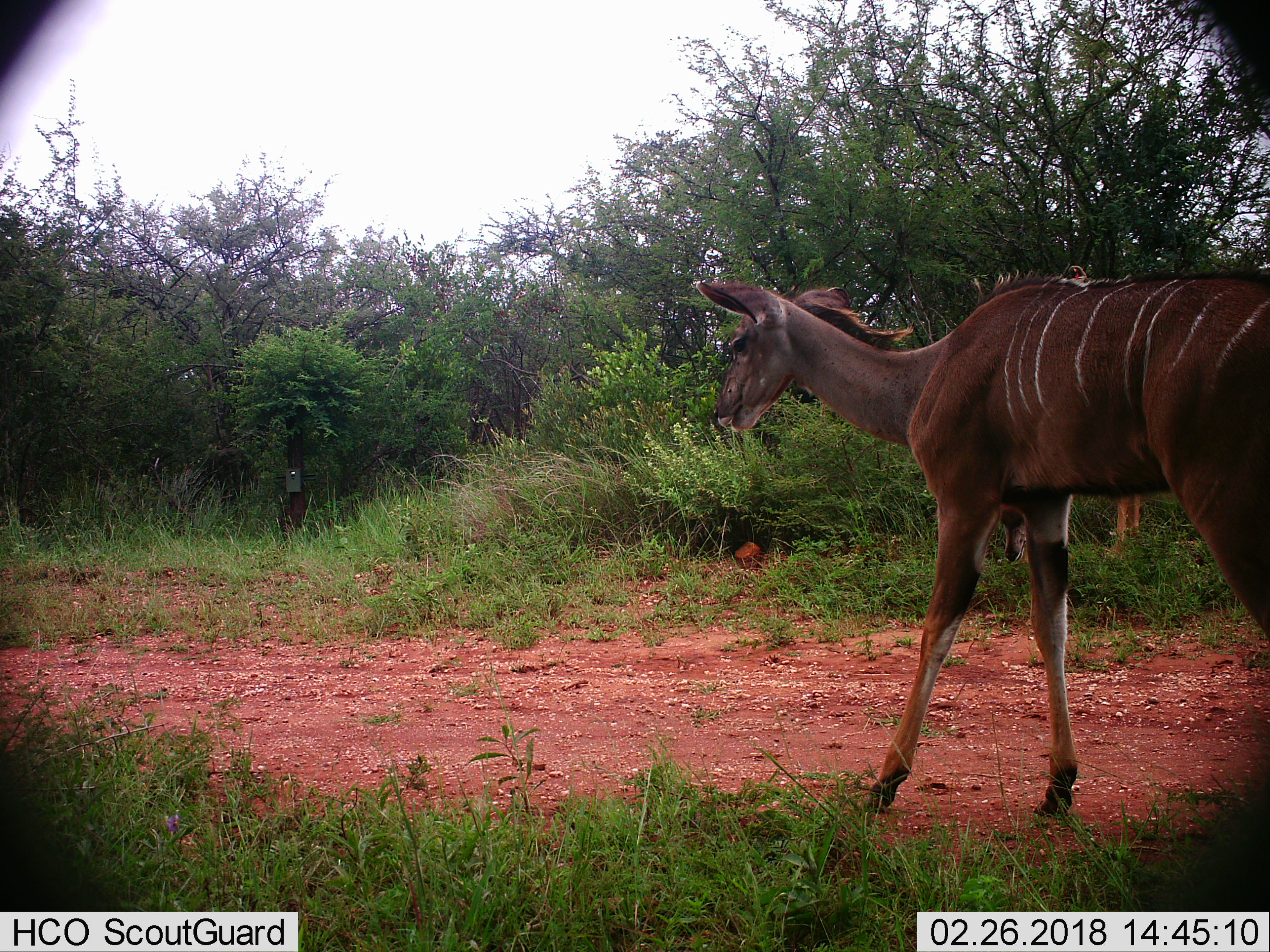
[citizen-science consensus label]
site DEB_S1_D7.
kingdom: Animalia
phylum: Chordata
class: Mammalia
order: Artiodactyla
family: Bovidae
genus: Tragelaphus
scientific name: Tragelaphus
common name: kudu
Kudu (Tragelaphus), count 1. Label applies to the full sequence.